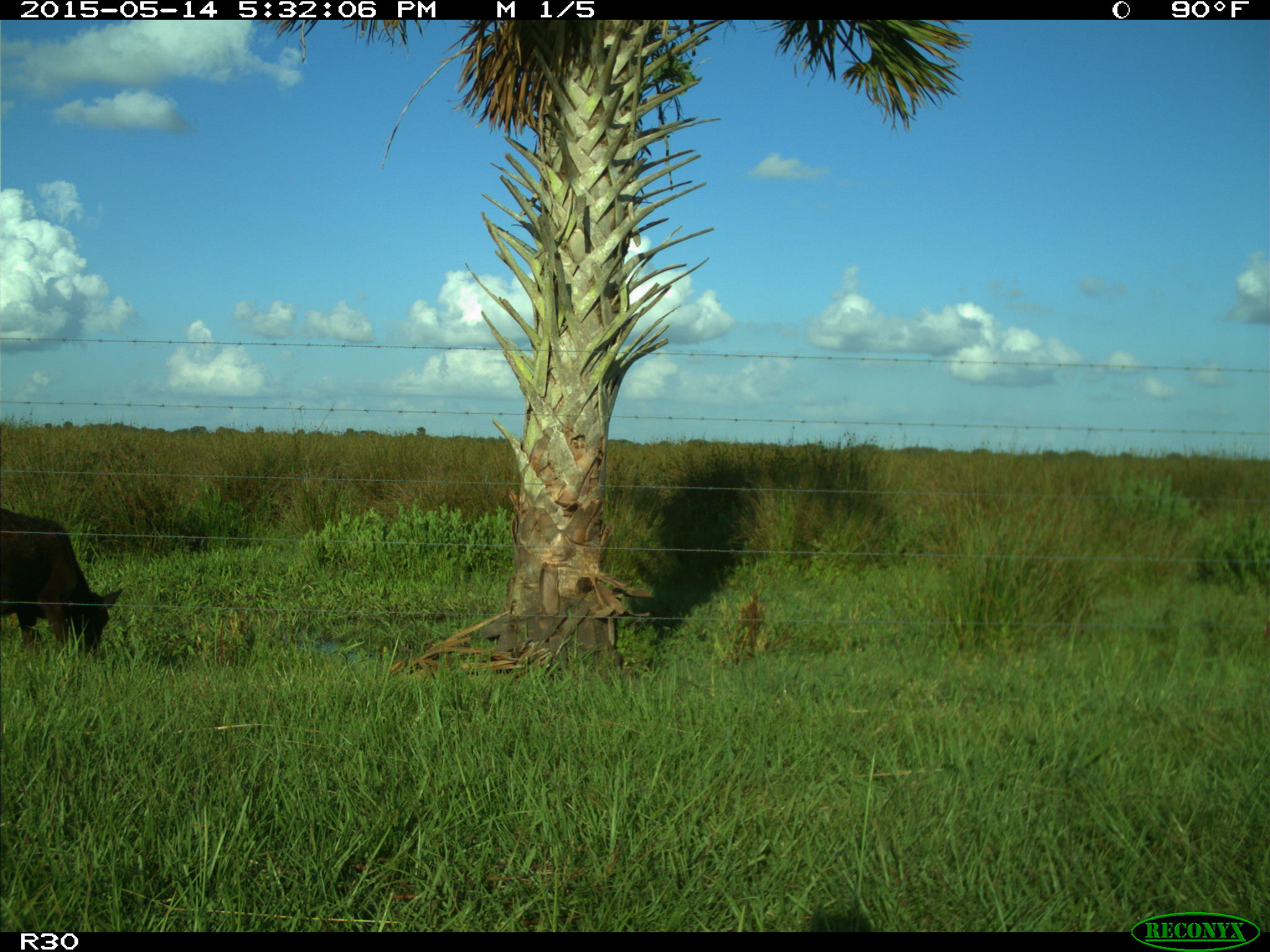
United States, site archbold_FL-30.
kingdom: Animalia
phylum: Chordata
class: Mammalia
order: Artiodactyla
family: Bovidae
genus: Bos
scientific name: Bos taurus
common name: domestic cow